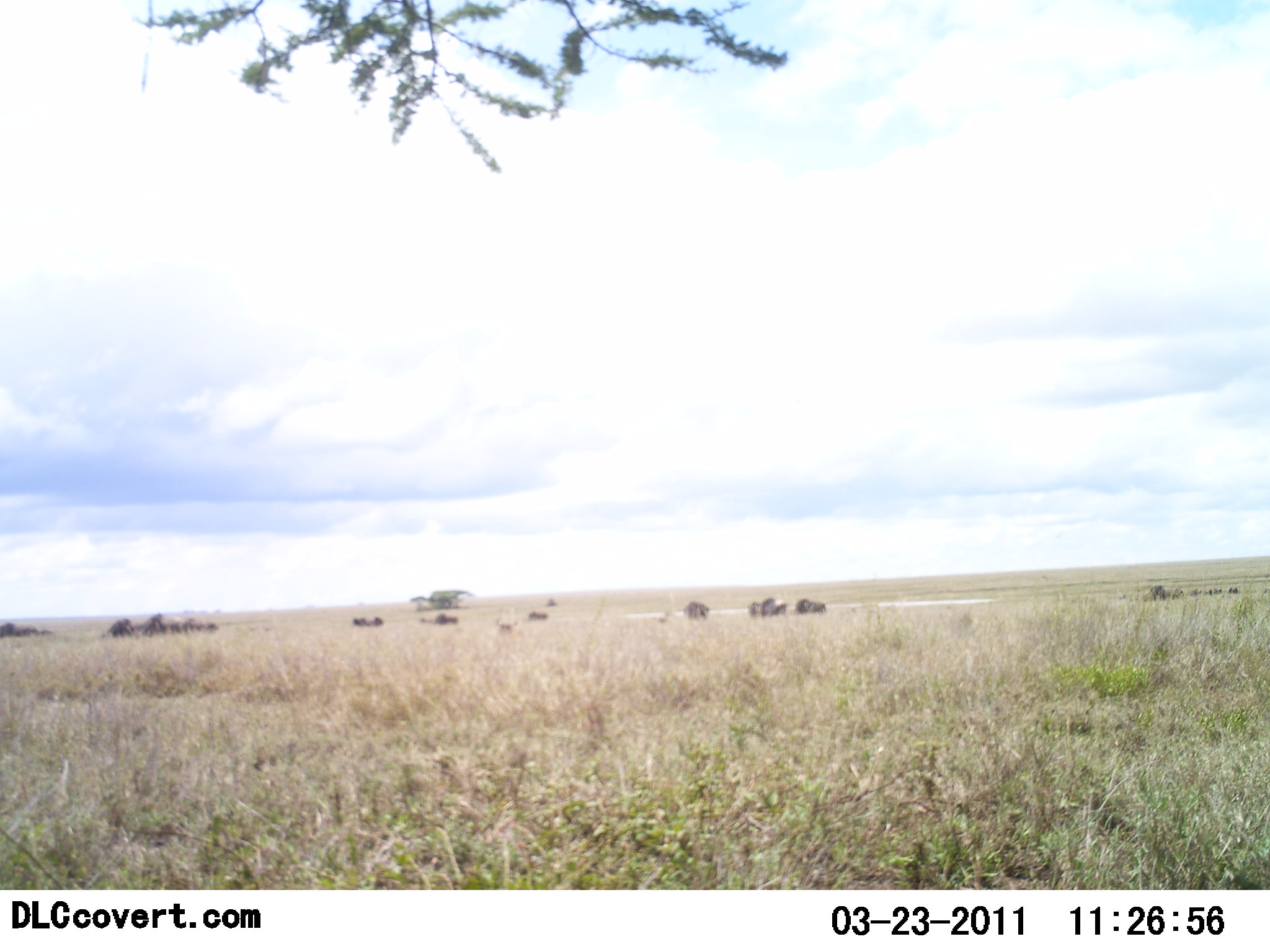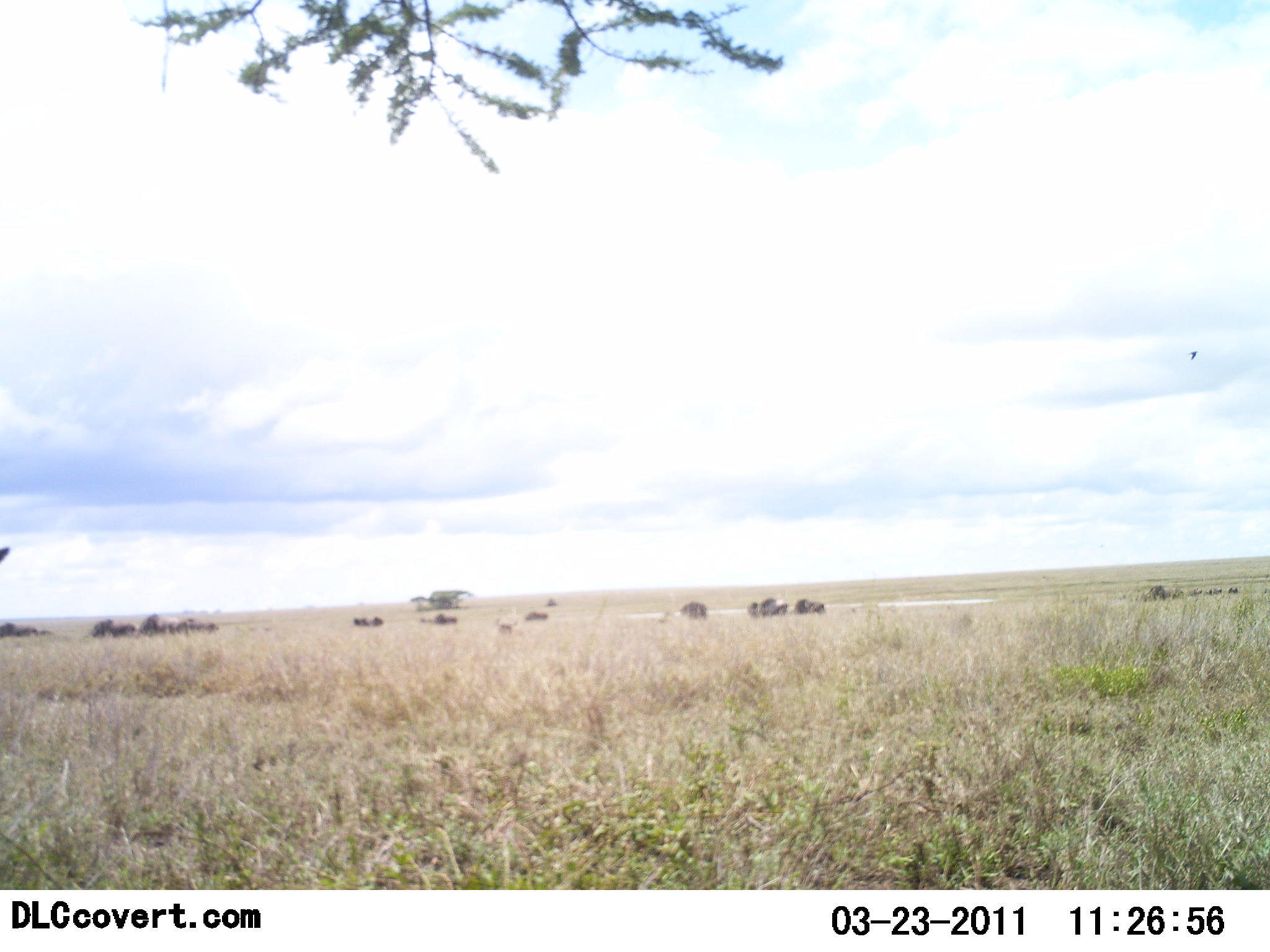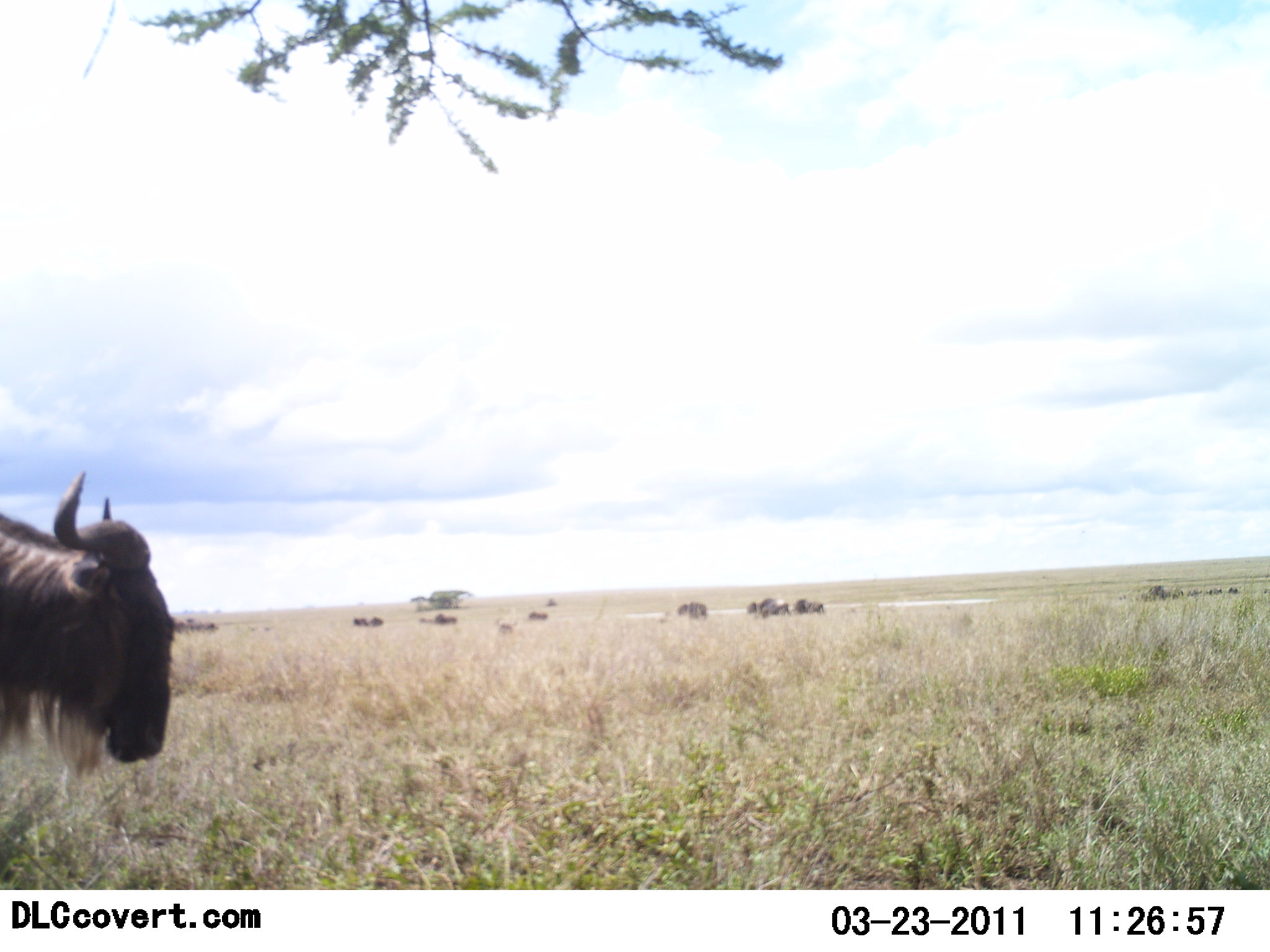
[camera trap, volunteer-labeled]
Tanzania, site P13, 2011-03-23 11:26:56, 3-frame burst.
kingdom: Animalia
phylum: Chordata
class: Mammalia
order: Artiodactyla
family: Bovidae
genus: Connochaetes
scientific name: Connochaetes taurinus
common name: blue wildebeest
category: wildebeest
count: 11-50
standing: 46%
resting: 15%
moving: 85%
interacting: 0%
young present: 0%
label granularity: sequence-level